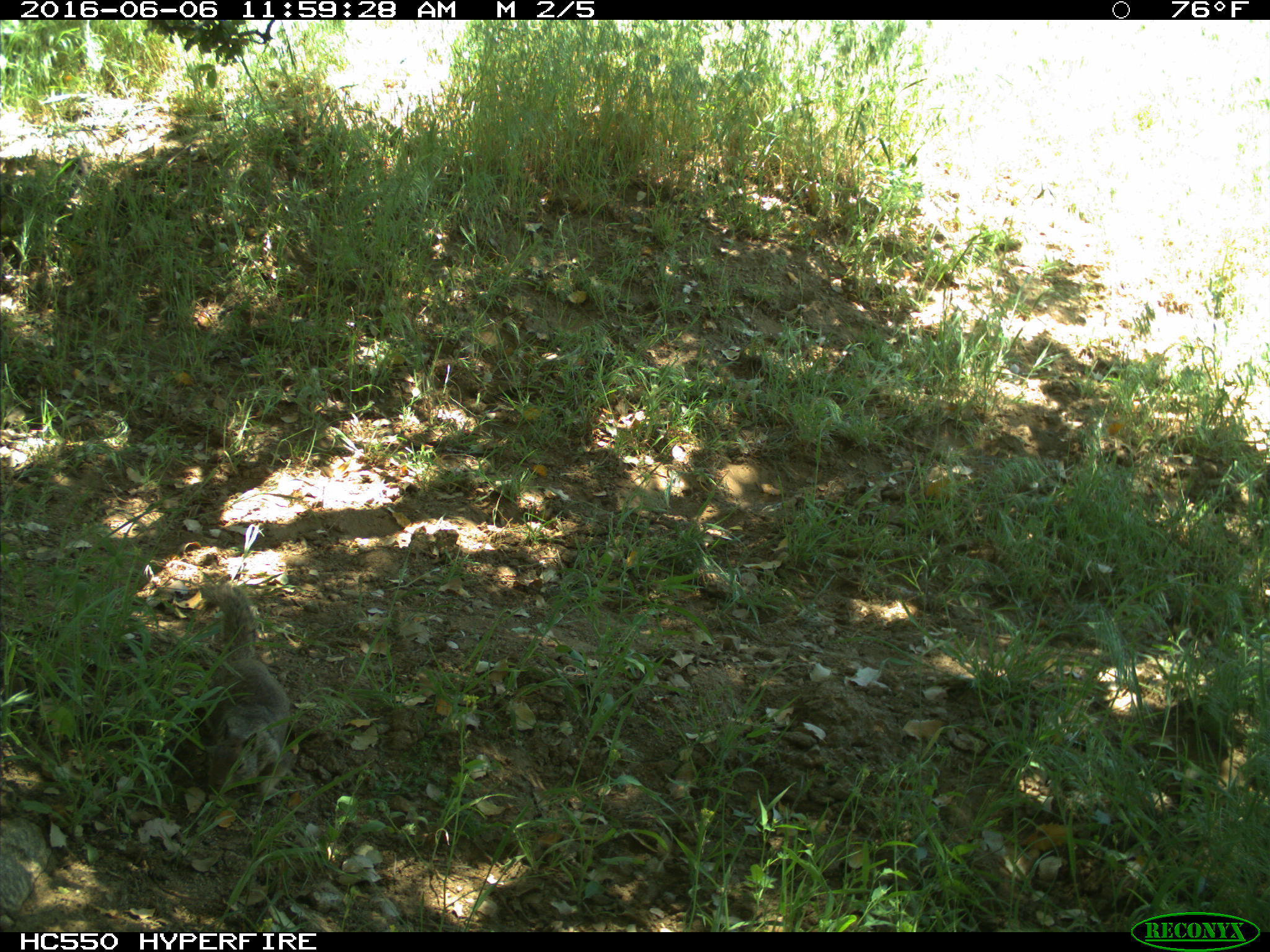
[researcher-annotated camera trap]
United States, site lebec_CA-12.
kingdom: Animalia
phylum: Chordata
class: Mammalia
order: Rodentia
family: Sciuridae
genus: Otospermophilus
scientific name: Otospermophilus beecheyi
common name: california ground squirrel